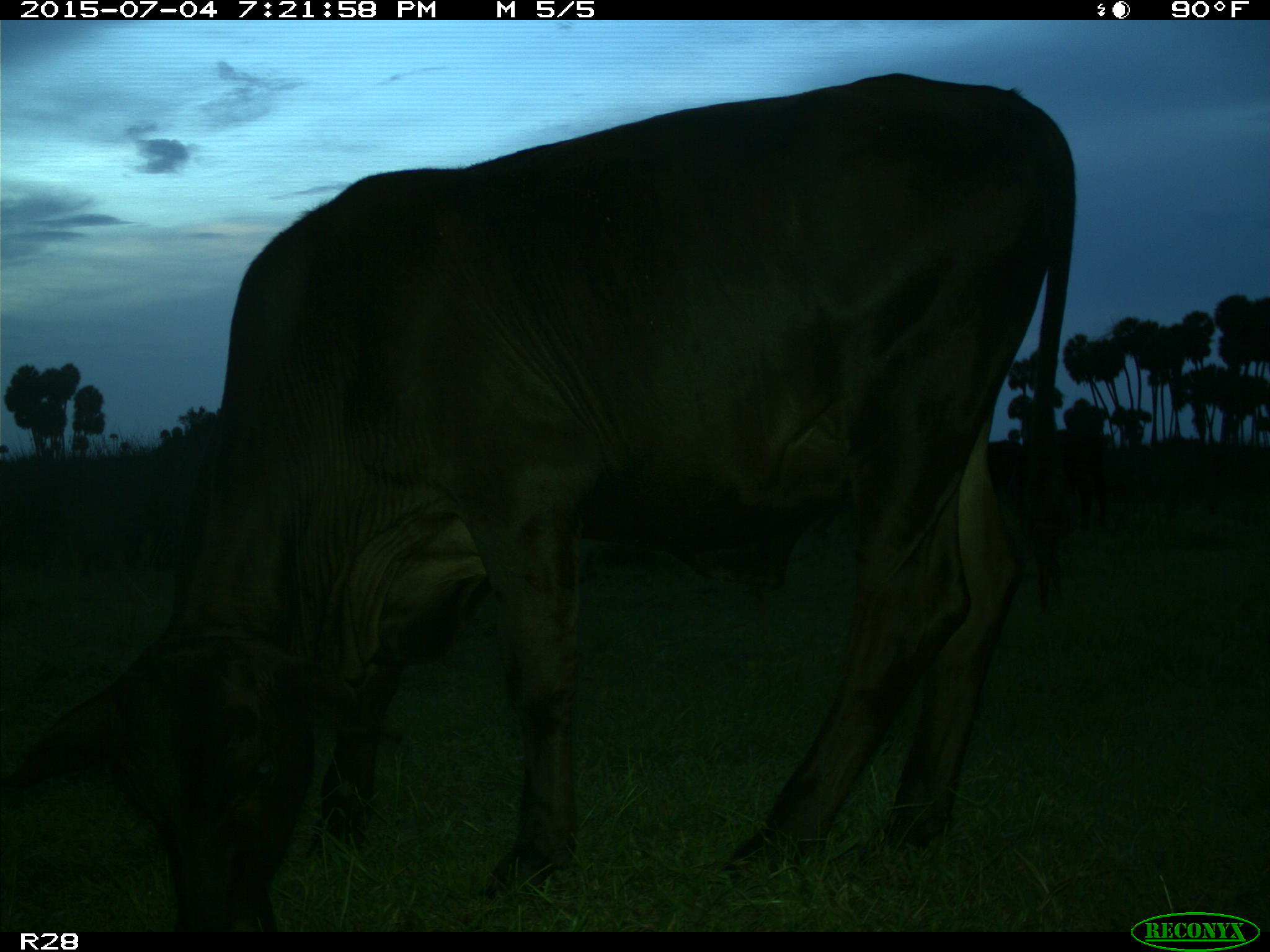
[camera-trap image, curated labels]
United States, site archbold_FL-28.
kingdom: Animalia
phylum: Chordata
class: Mammalia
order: Artiodactyla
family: Bovidae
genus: Bos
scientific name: Bos taurus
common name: domestic cow